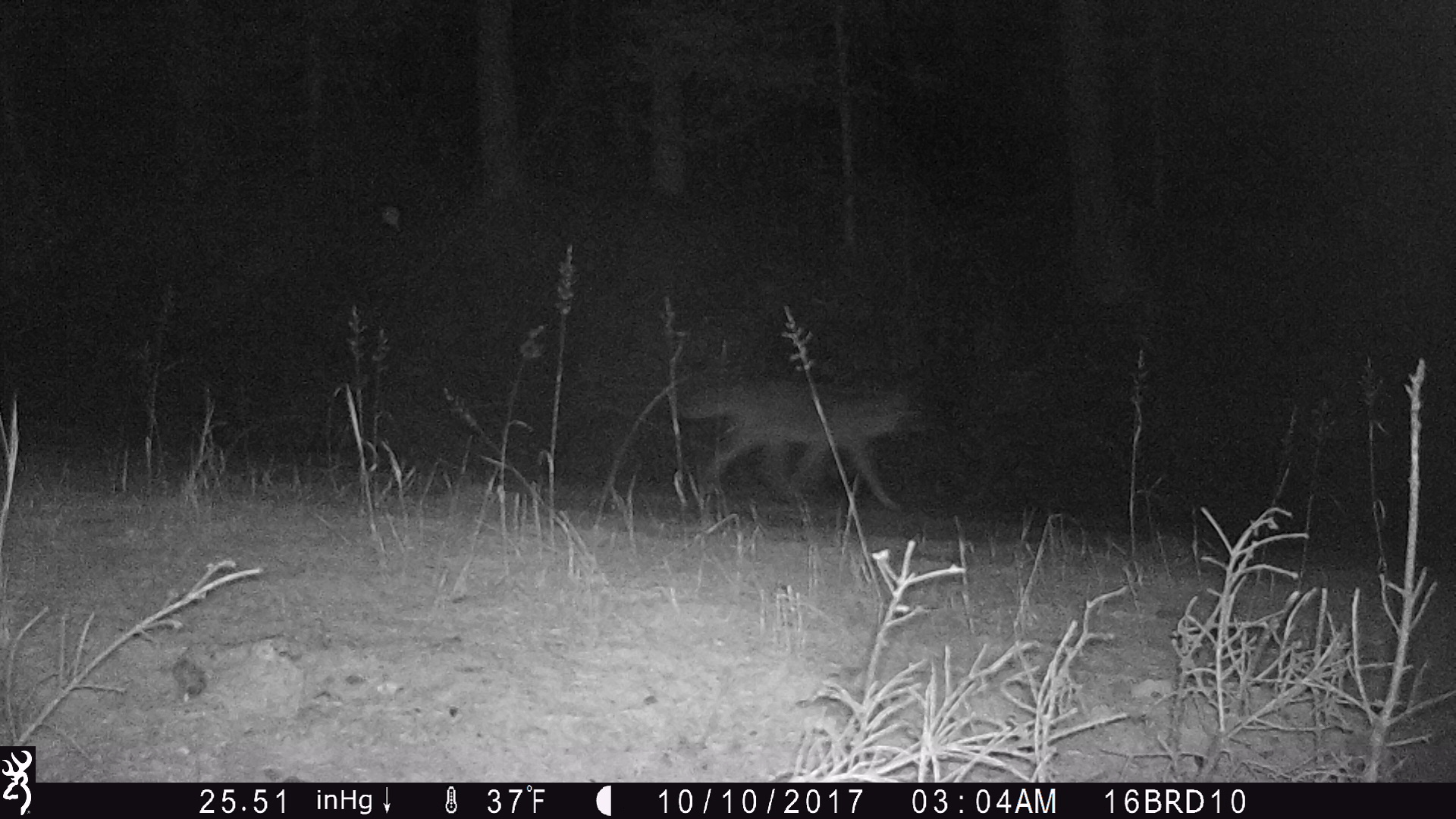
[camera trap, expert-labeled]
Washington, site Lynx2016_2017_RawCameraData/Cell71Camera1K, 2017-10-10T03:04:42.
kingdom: Animalia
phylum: Chordata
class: Mammalia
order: Carnivora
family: Canidae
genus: Canis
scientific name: Canis latrans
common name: coyote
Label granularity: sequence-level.